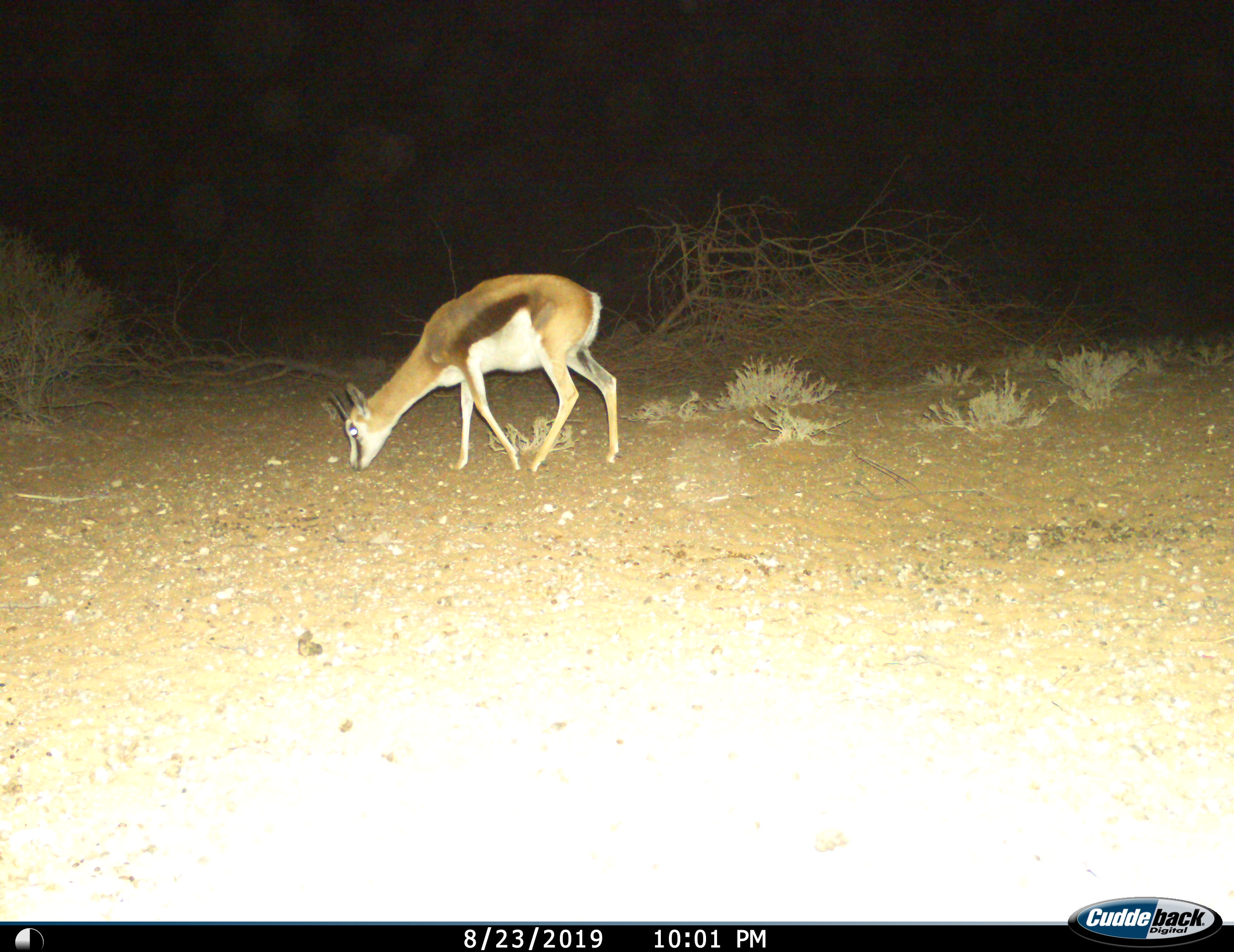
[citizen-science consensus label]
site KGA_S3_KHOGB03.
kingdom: Animalia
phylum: Chordata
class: Mammalia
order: Artiodactyla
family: Bovidae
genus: Antidorcas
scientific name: Antidorcas marsupialis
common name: springbok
Springbok (Antidorcas marsupialis), count 1. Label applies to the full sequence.